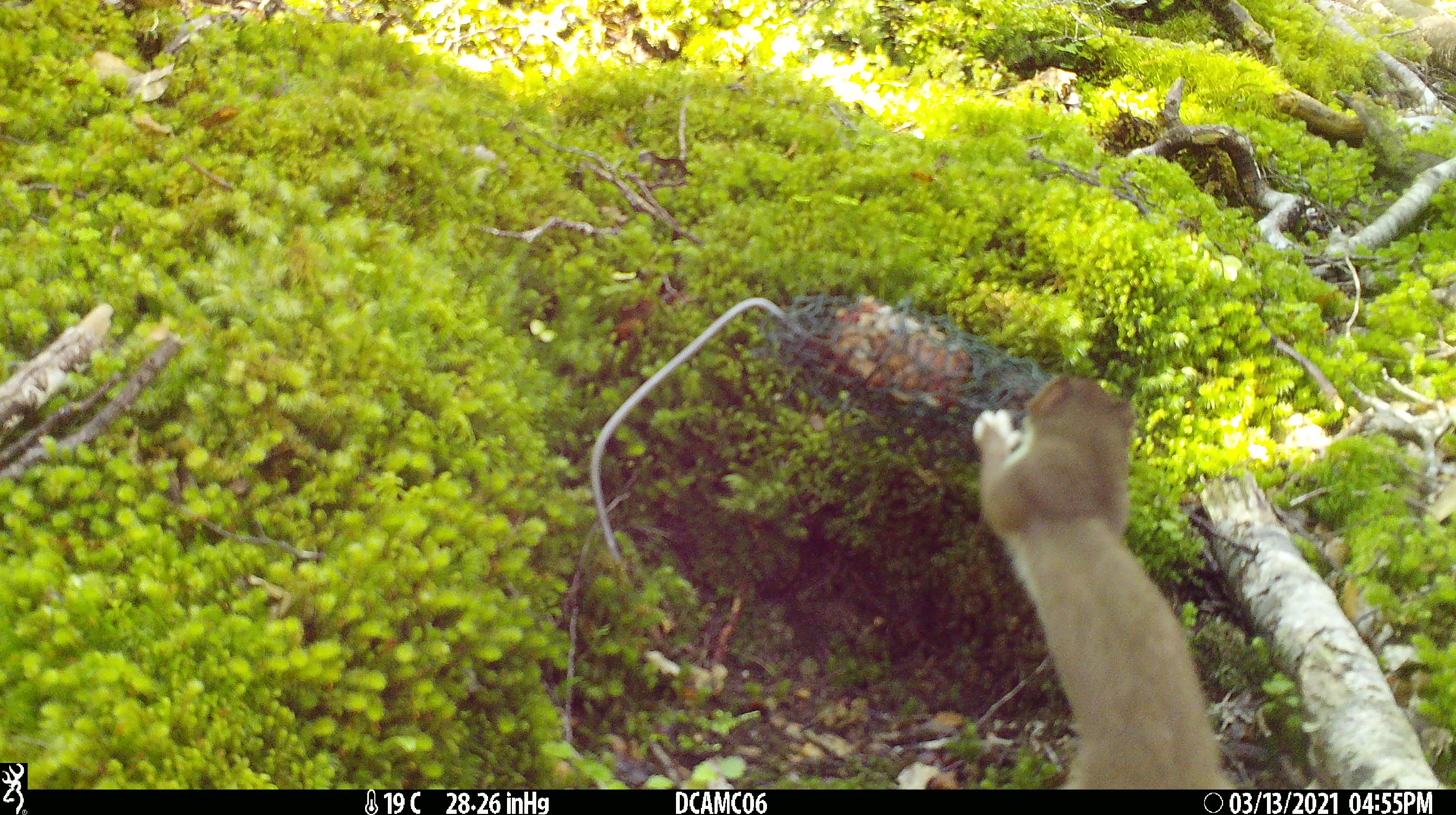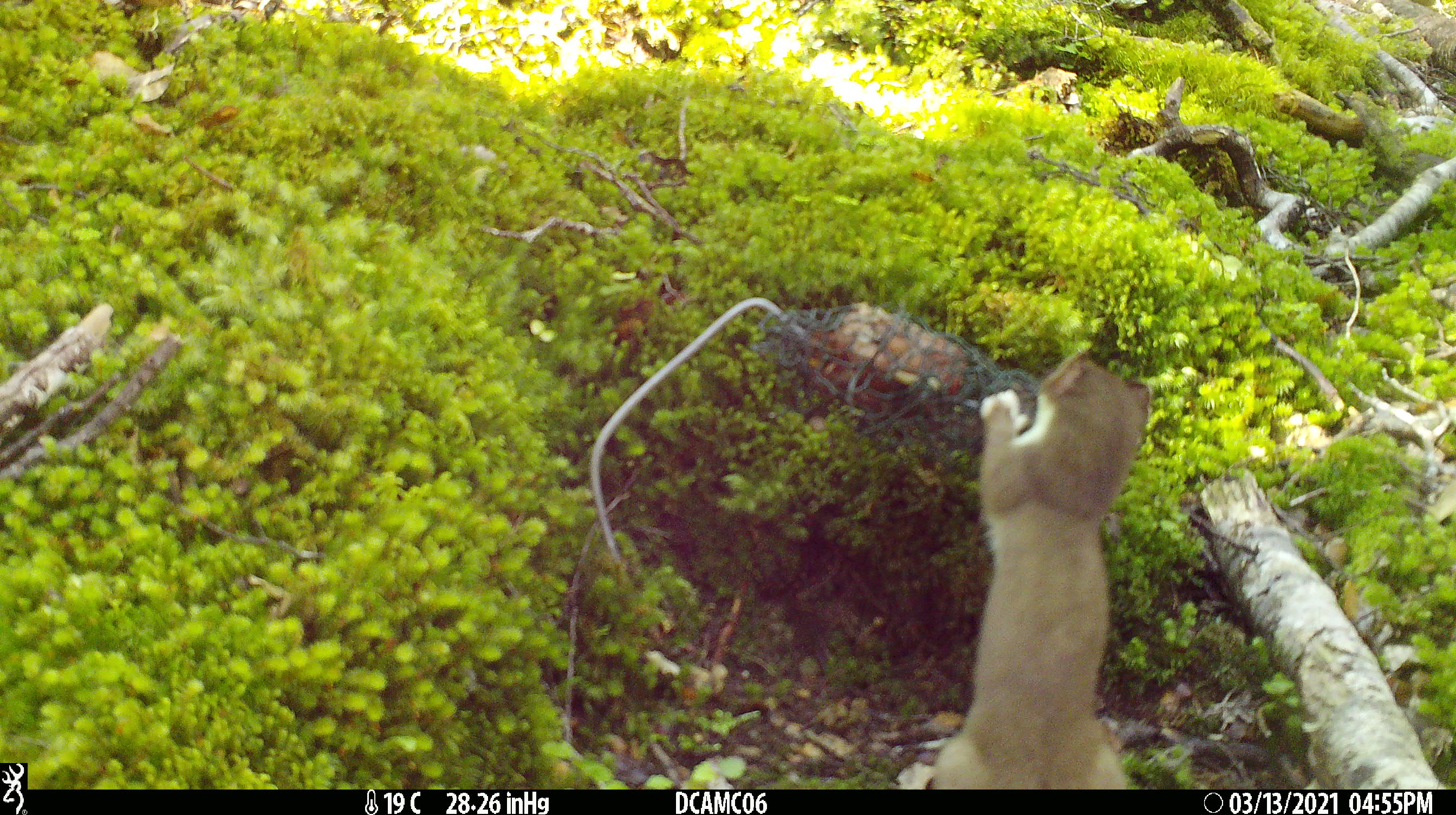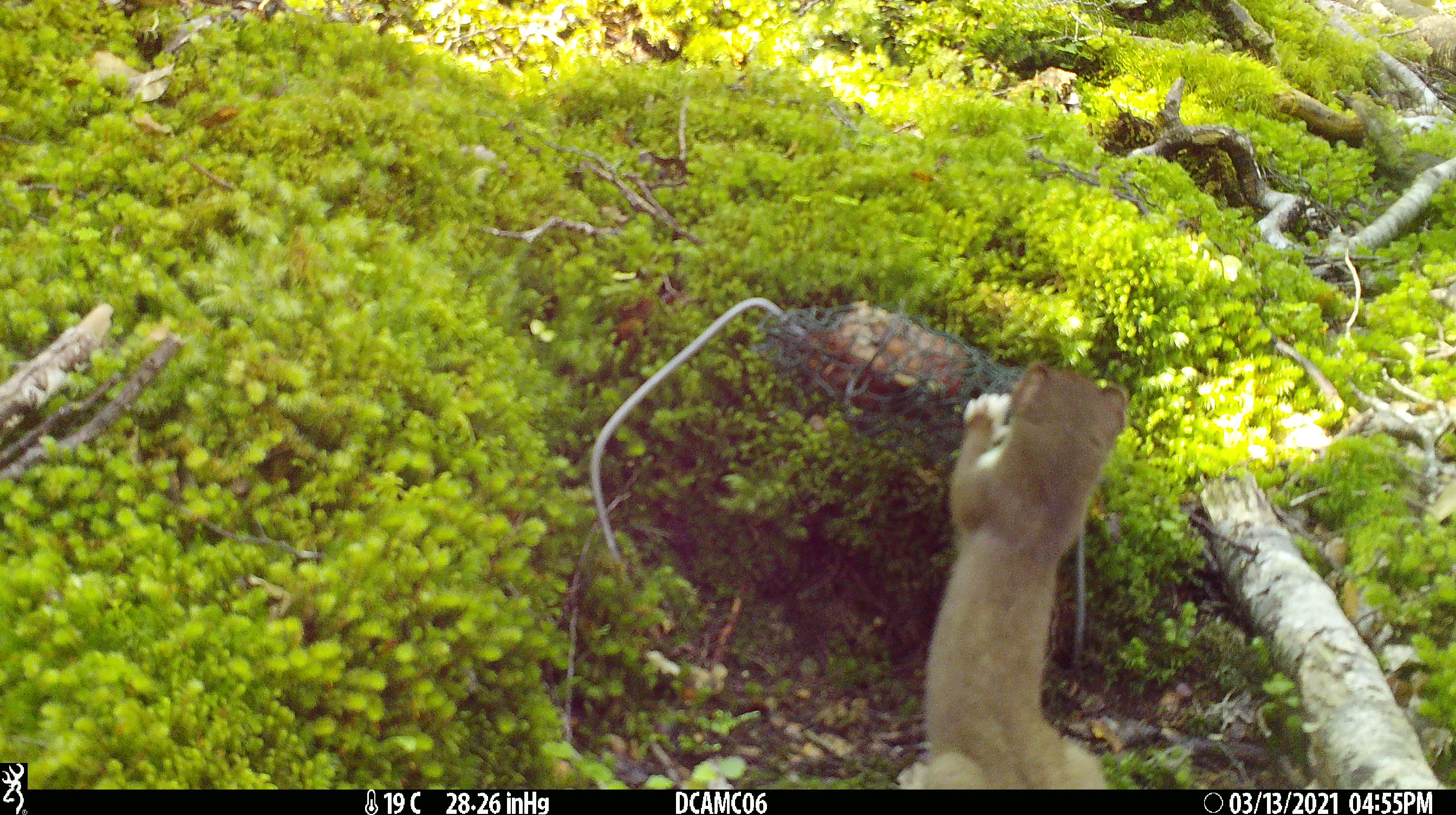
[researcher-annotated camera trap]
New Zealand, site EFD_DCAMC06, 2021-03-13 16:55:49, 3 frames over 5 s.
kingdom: Animalia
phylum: Chordata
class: Mammalia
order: Carnivora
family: Mustelidae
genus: Mustela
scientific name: Mustela erminea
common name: stoat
Stoat (Mustela erminea).